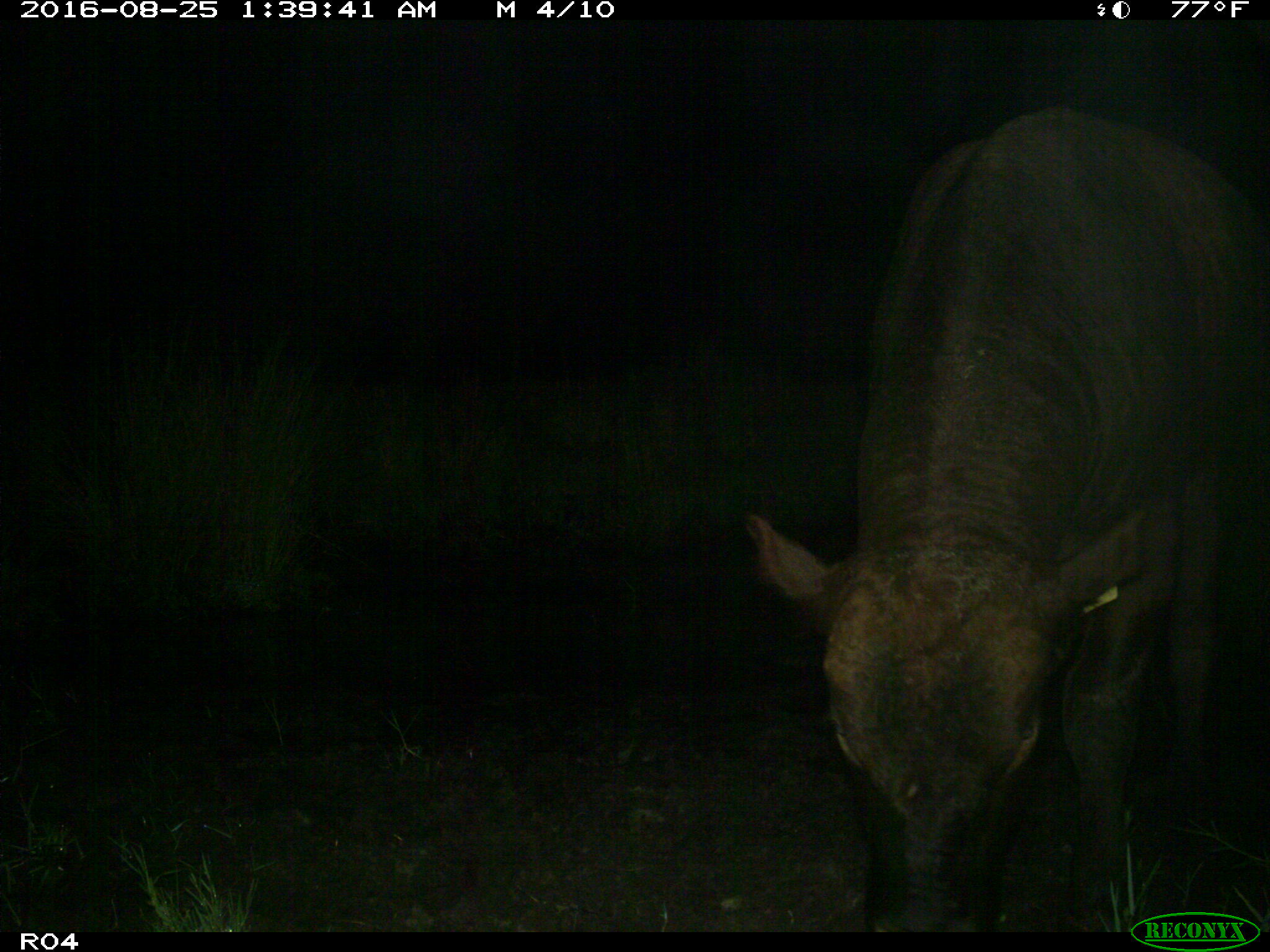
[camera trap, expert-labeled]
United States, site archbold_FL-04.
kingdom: Animalia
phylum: Chordata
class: Mammalia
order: Artiodactyla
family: Bovidae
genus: Bos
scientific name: Bos taurus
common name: domestic cow